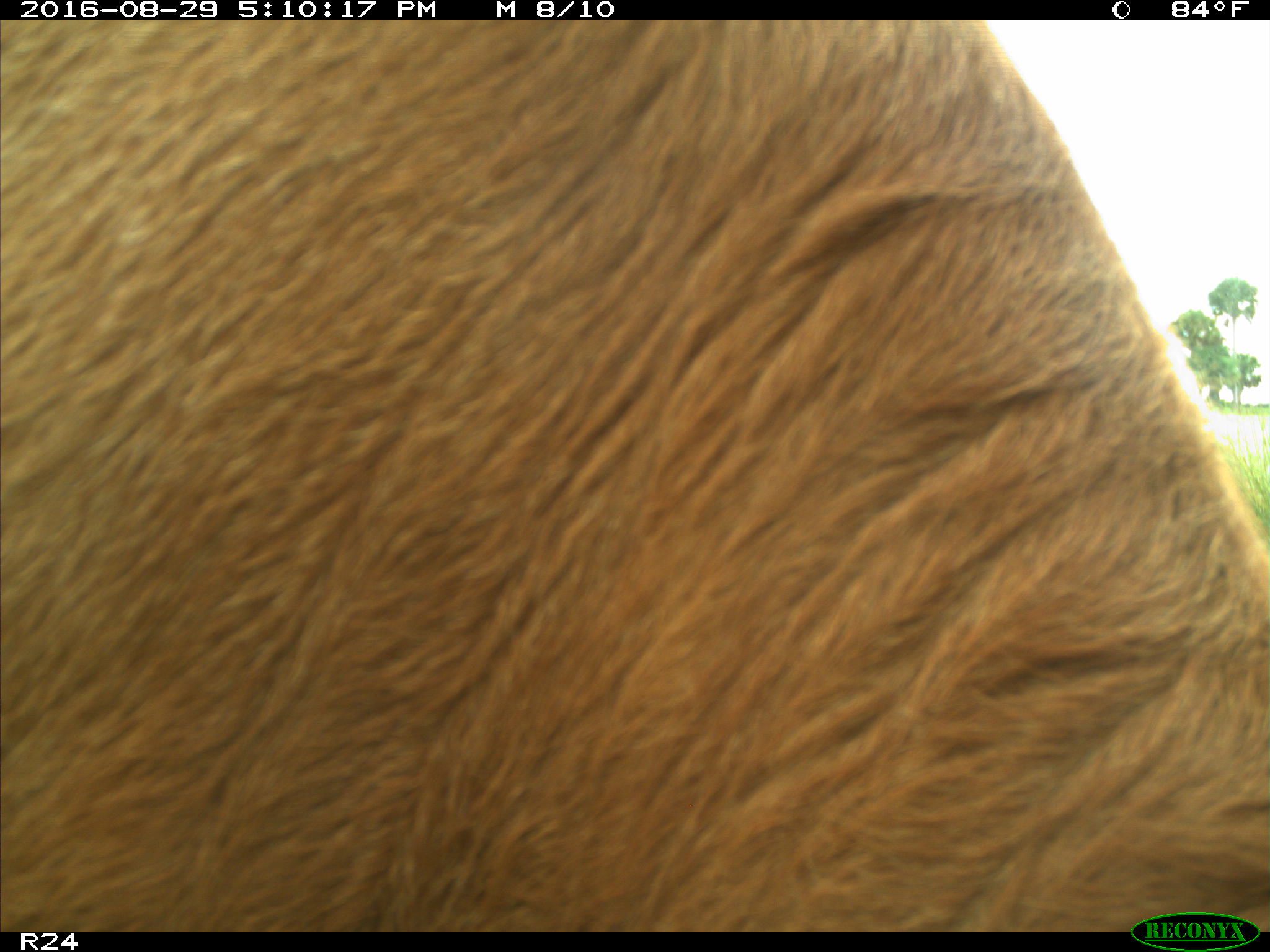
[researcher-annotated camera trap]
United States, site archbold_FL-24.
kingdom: Animalia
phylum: Chordata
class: Mammalia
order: Artiodactyla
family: Bovidae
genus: Bos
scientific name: Bos taurus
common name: domestic cow